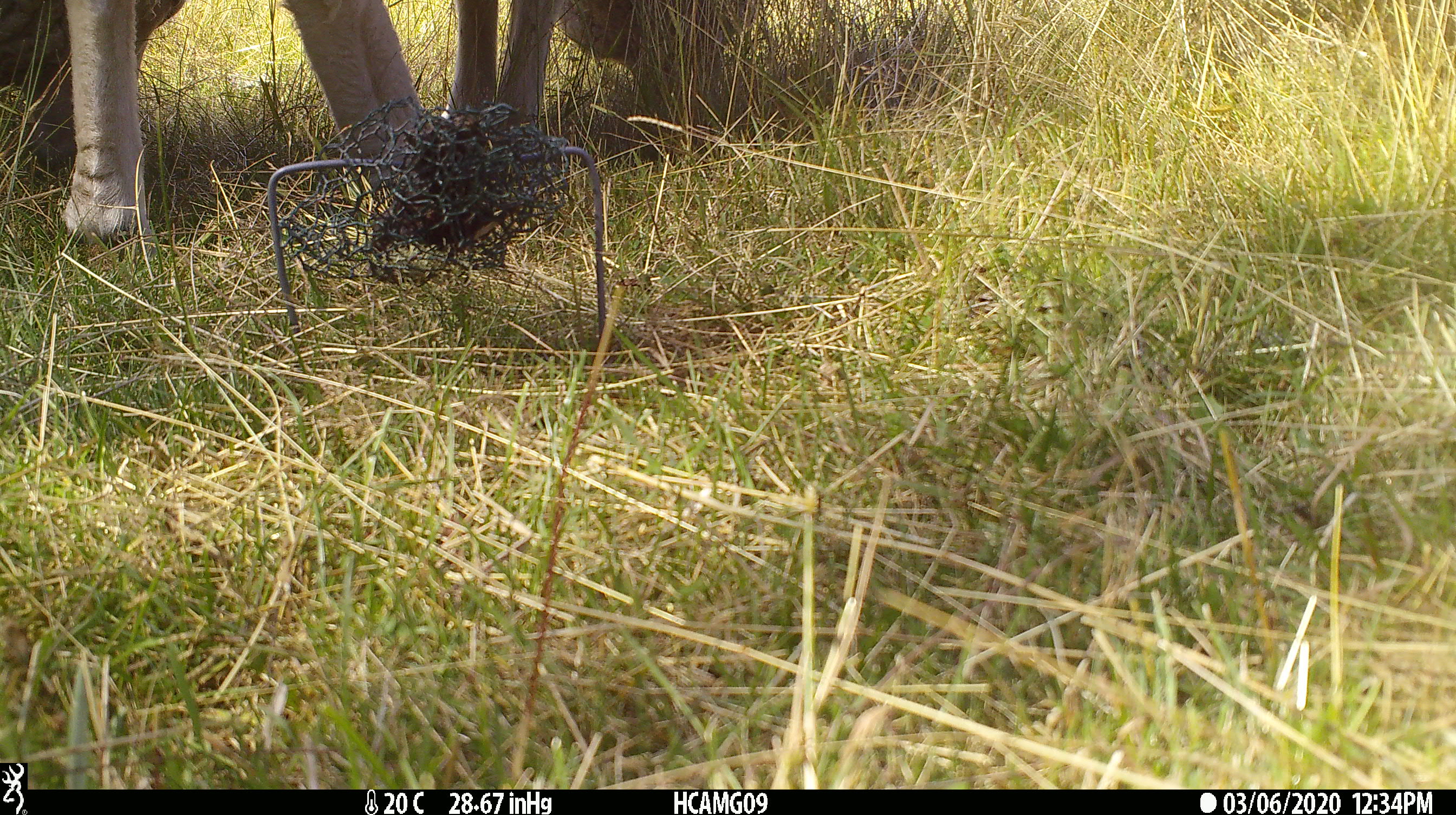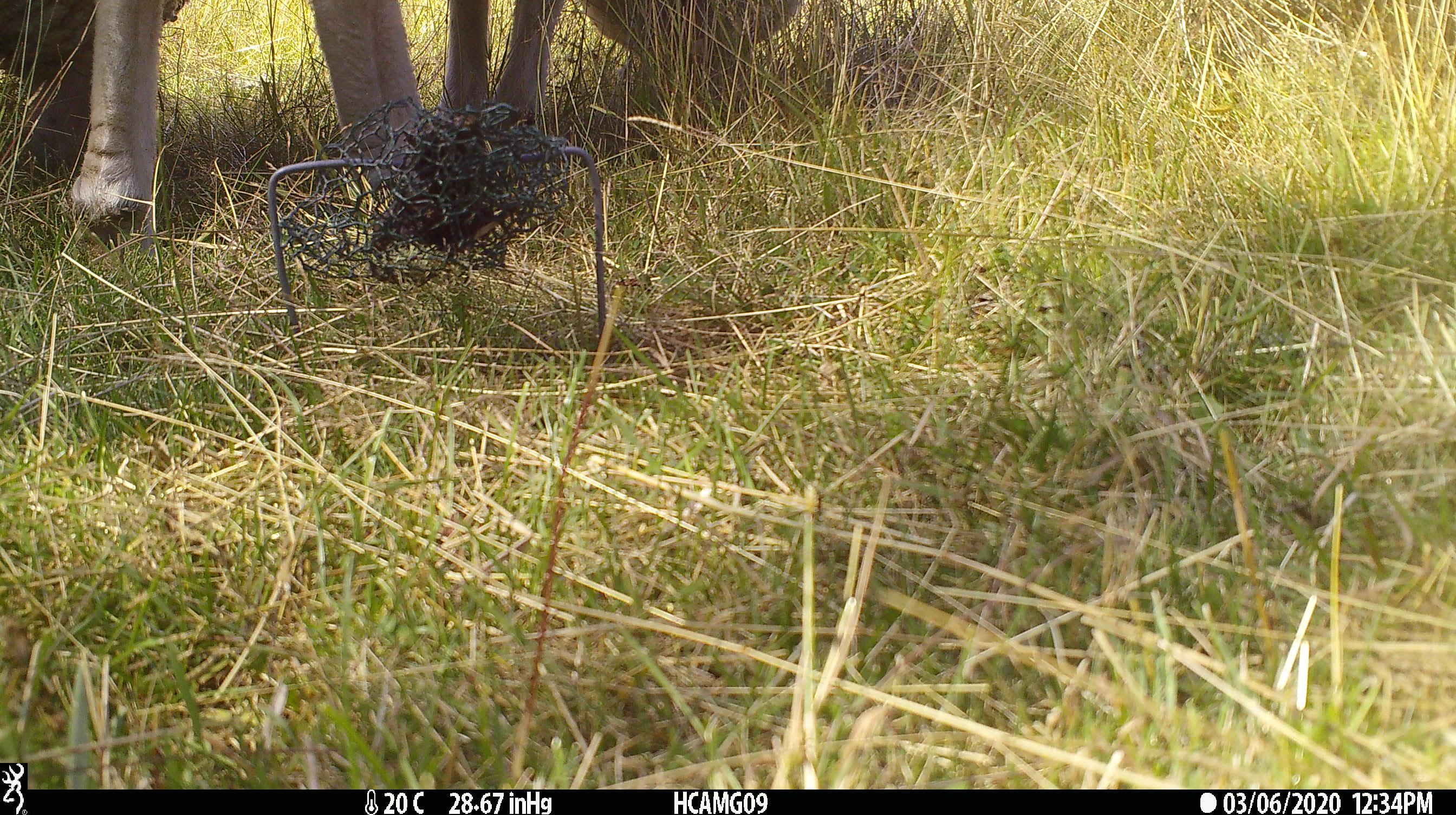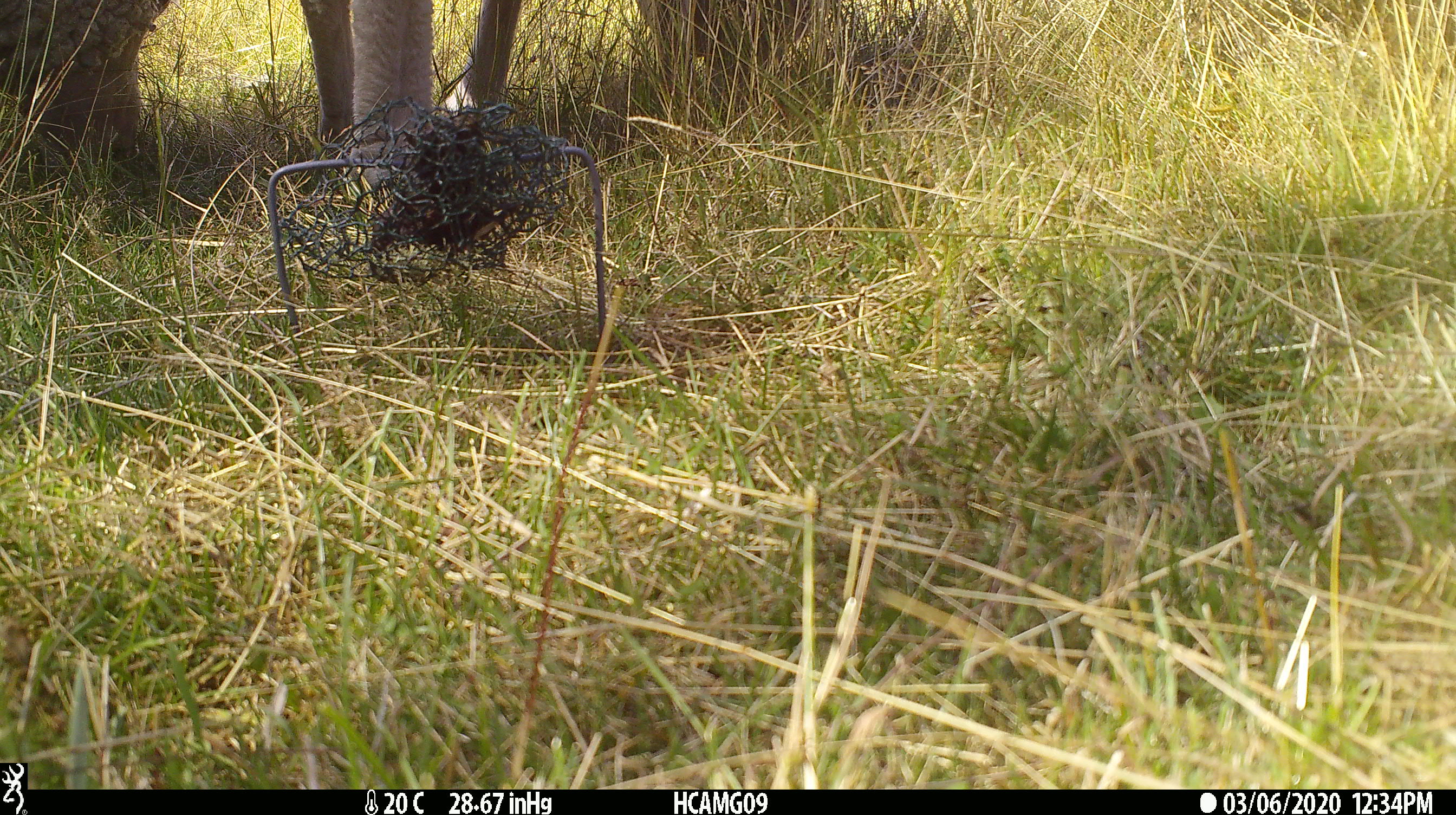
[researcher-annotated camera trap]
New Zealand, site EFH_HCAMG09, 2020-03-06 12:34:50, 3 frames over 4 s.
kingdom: Animalia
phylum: Chordata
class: Mammalia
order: Artiodactyla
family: Bovidae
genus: Ovis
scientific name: Ovis aries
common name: domestic sheep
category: sheep